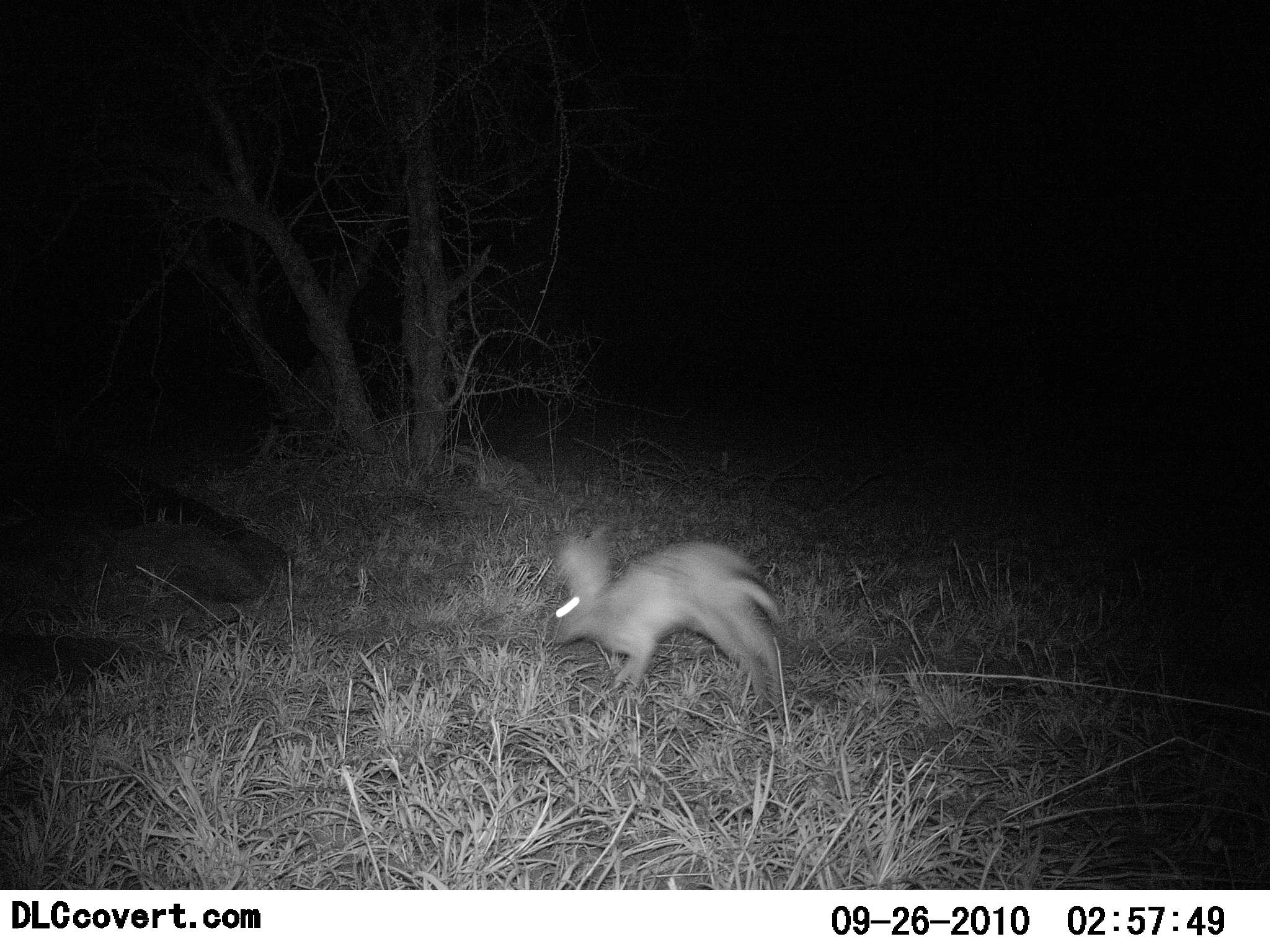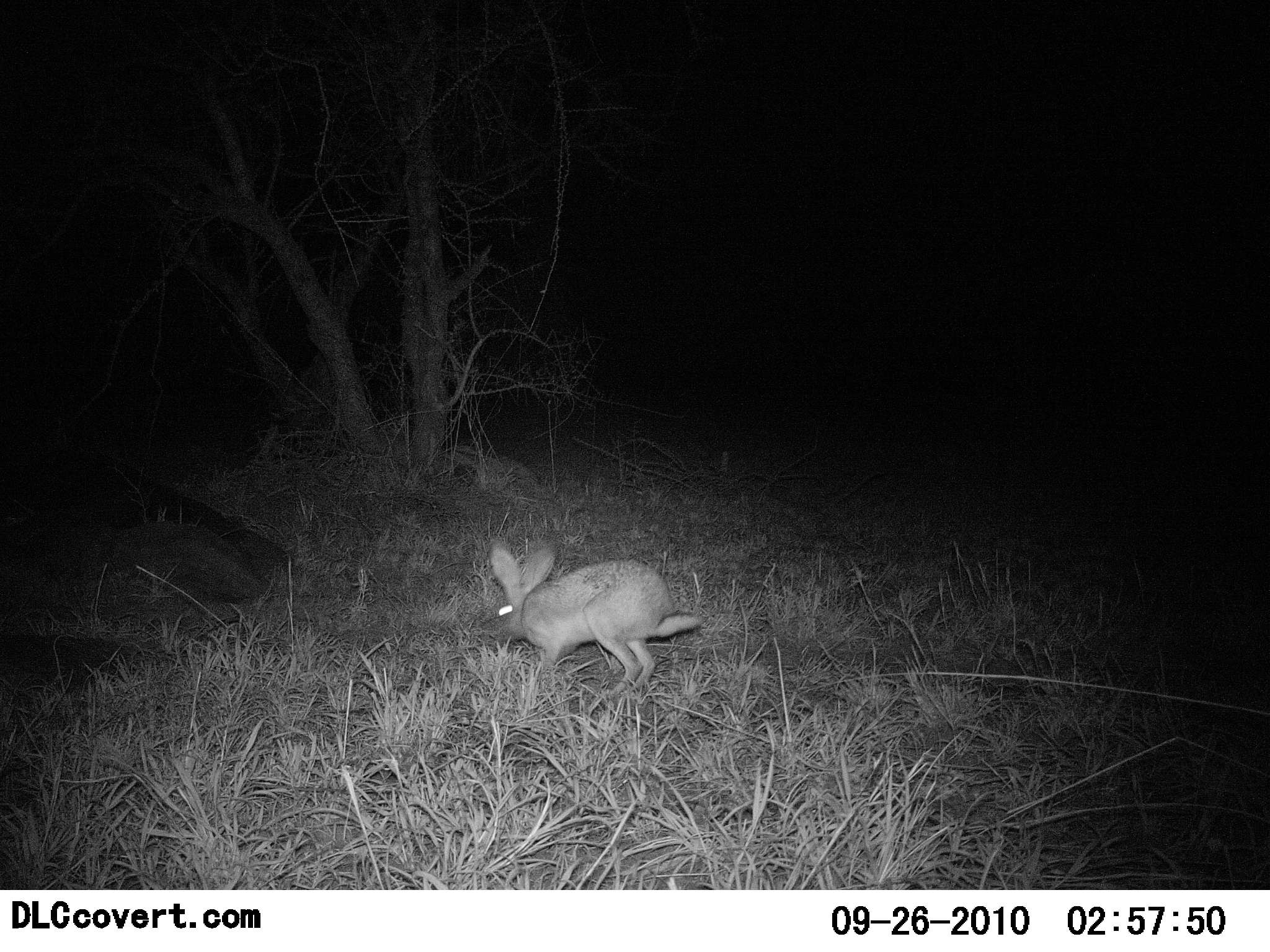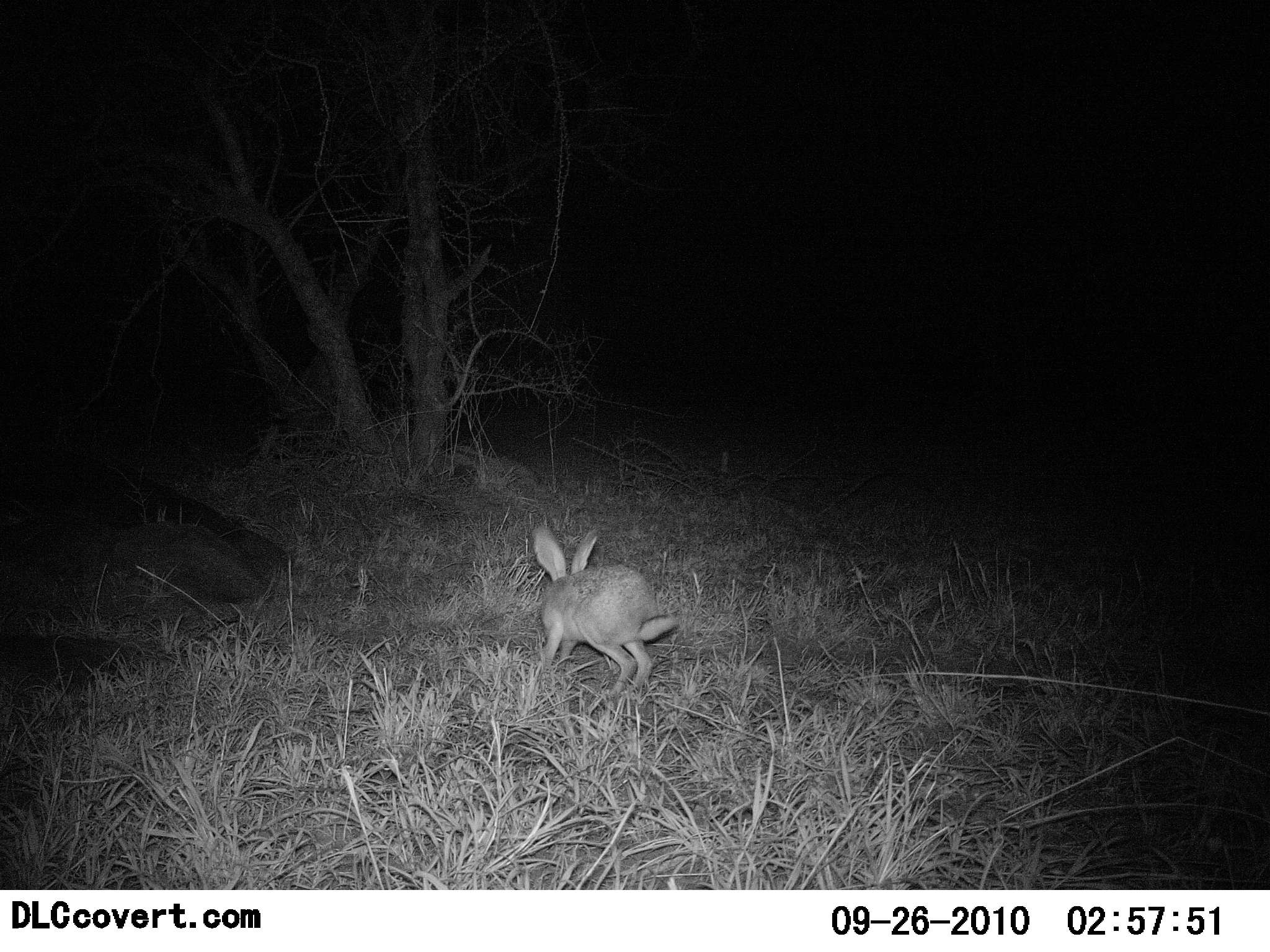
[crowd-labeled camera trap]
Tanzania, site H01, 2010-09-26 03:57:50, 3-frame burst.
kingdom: Animalia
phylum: Chordata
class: Mammalia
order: Lagomorpha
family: Leporidae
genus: Lepus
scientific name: Lepus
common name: hare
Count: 1.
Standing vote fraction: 0%.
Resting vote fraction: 0%.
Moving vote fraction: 86%.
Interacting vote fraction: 0%.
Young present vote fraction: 0%.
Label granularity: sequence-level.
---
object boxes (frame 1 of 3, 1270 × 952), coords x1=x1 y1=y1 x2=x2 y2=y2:
animal: x1=550 y1=529 x2=782 y2=702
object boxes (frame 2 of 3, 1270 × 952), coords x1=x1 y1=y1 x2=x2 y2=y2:
animal: x1=485 y1=537 x2=701 y2=699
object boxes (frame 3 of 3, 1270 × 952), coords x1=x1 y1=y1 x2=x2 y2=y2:
animal: x1=531 y1=525 x2=679 y2=699